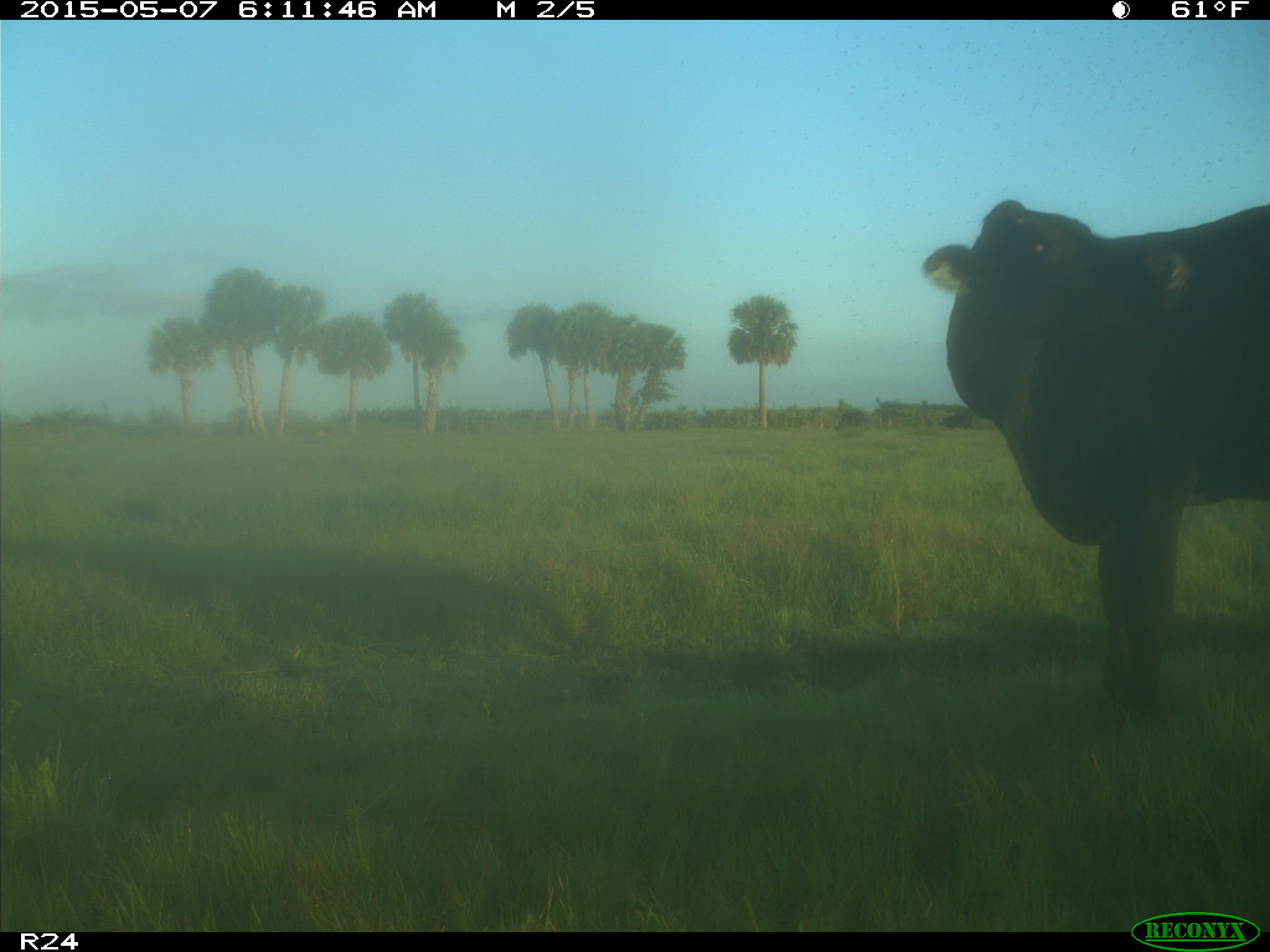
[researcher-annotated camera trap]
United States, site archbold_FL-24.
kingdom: Animalia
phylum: Chordata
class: Mammalia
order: Artiodactyla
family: Bovidae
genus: Bos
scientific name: Bos taurus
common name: domestic cow